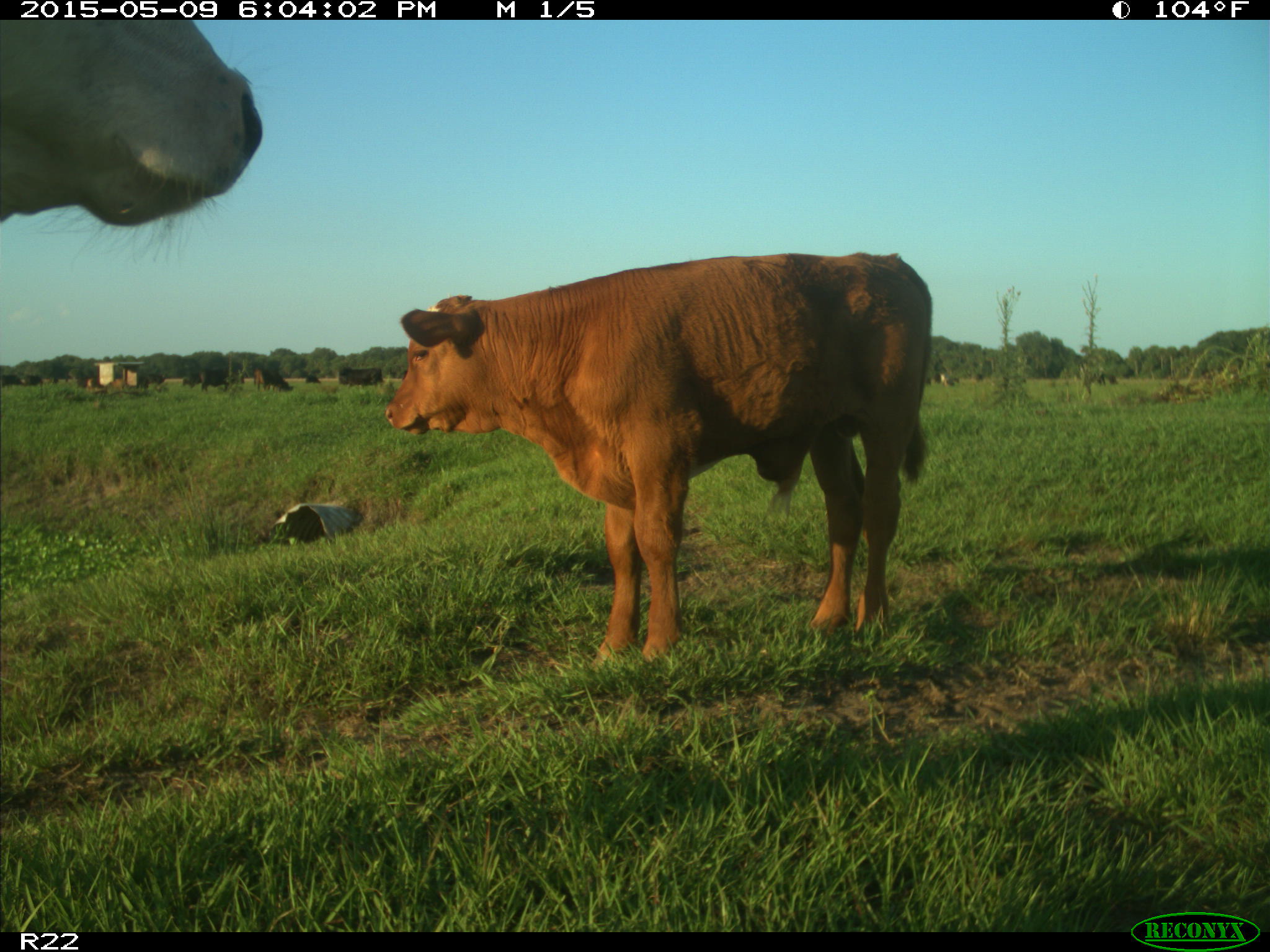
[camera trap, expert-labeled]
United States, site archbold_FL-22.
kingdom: Animalia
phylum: Chordata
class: Mammalia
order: Artiodactyla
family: Bovidae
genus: Bos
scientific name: Bos taurus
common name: domestic cow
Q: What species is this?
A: Bos taurus (domestic cow).